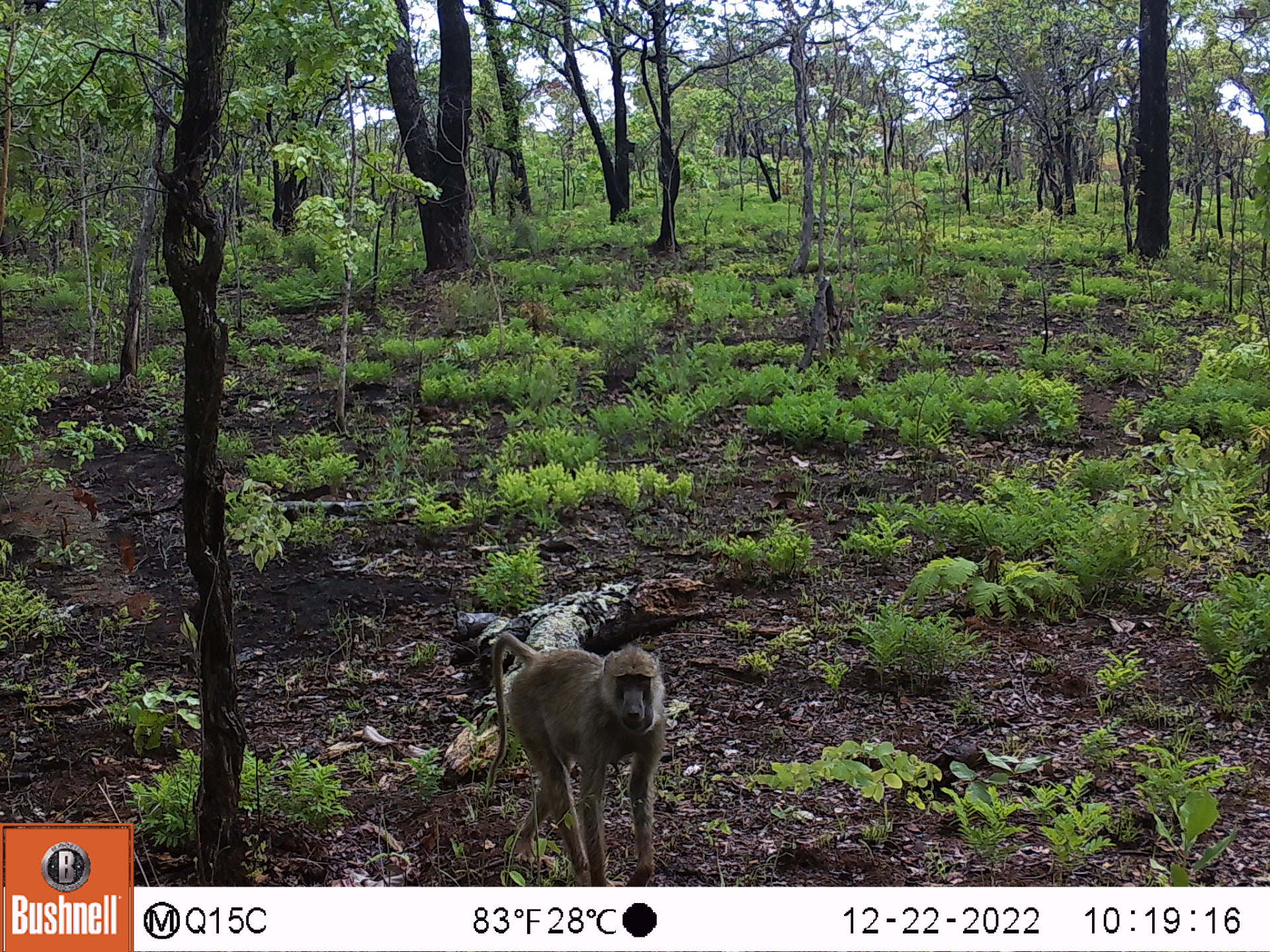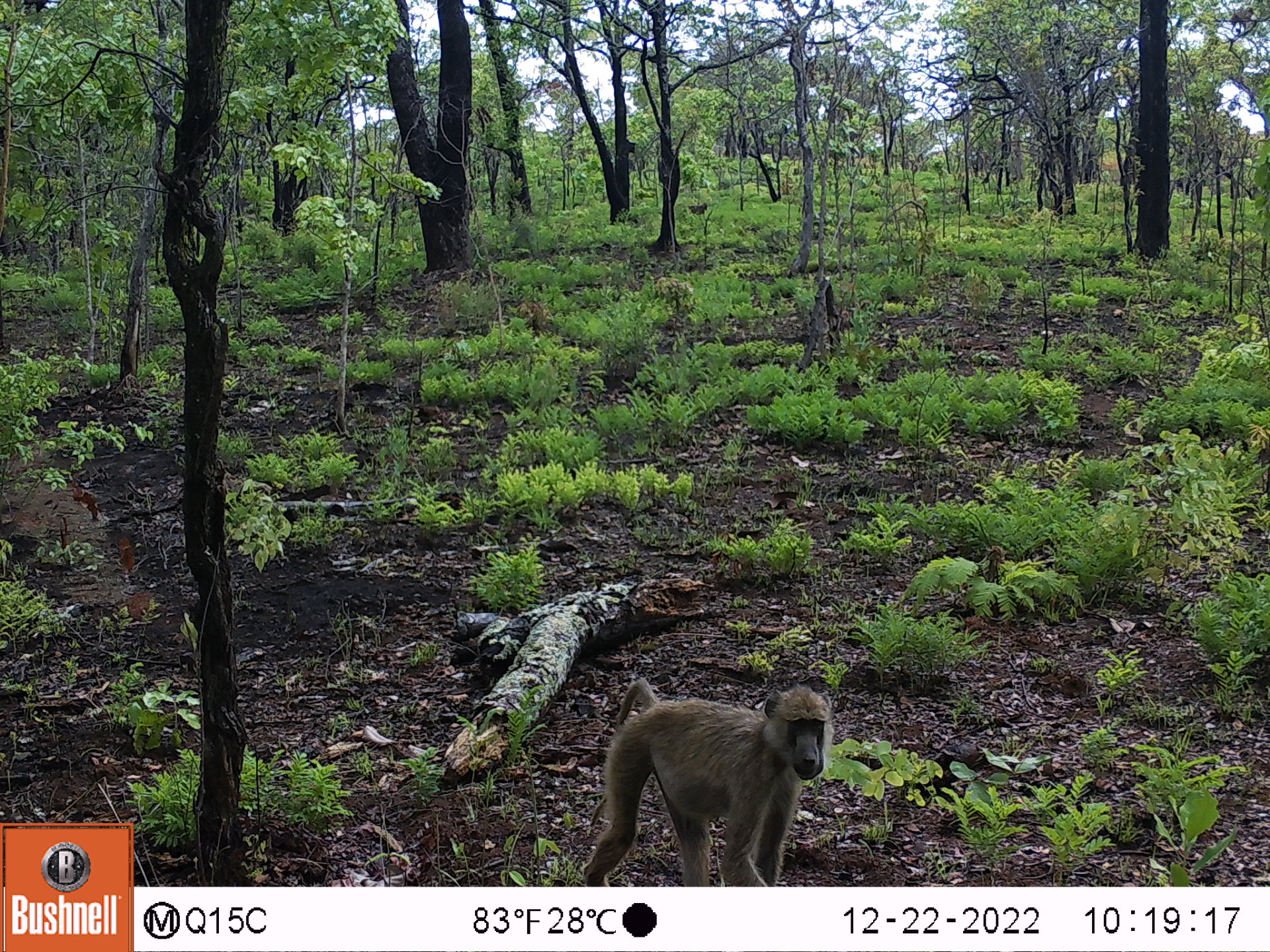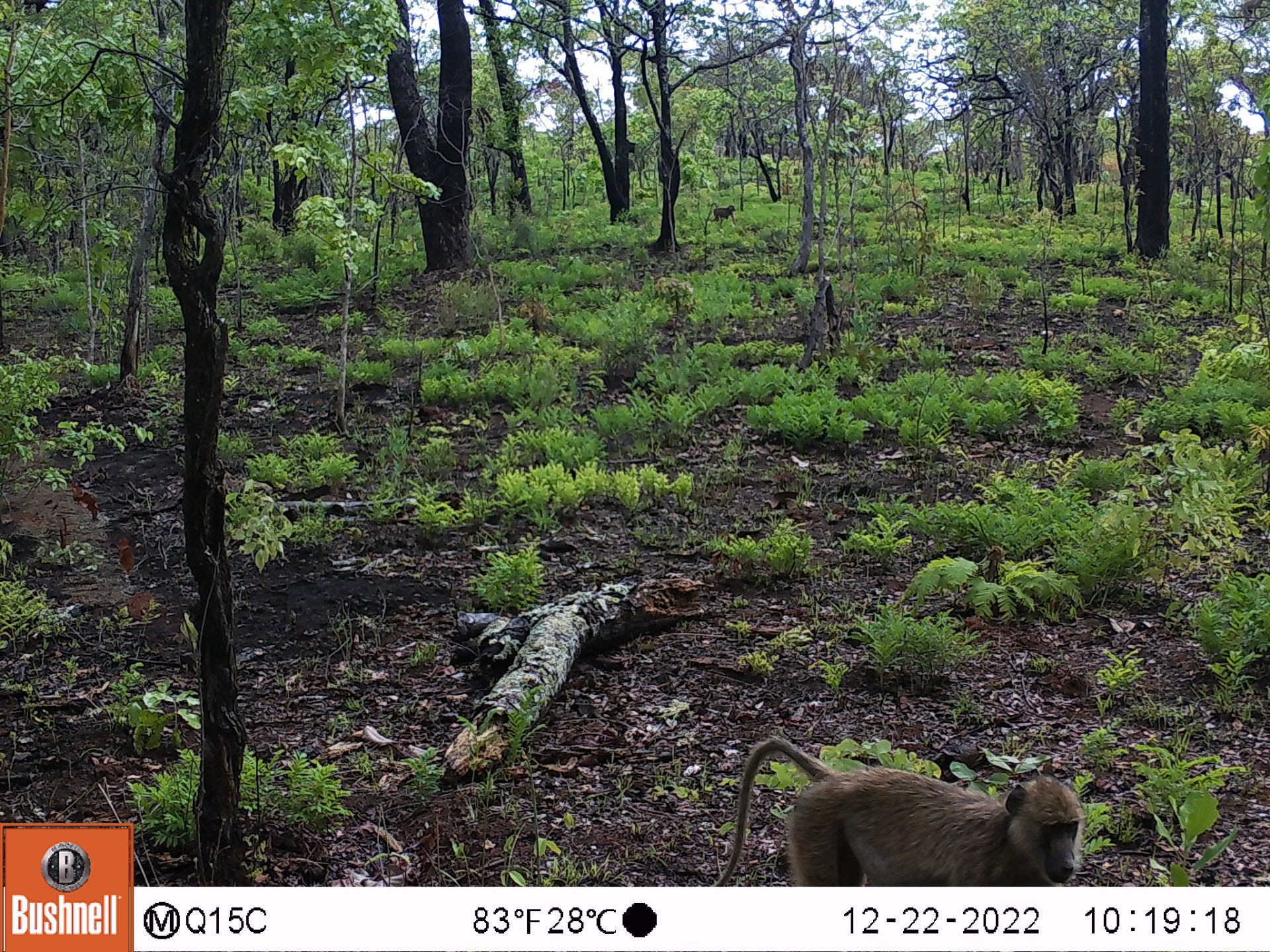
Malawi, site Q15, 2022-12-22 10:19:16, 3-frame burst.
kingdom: Animalia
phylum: Chordata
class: Mammalia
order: Primates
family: Cercopithecidae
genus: Papio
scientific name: Papio cynocephalus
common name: yellow baboon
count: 1